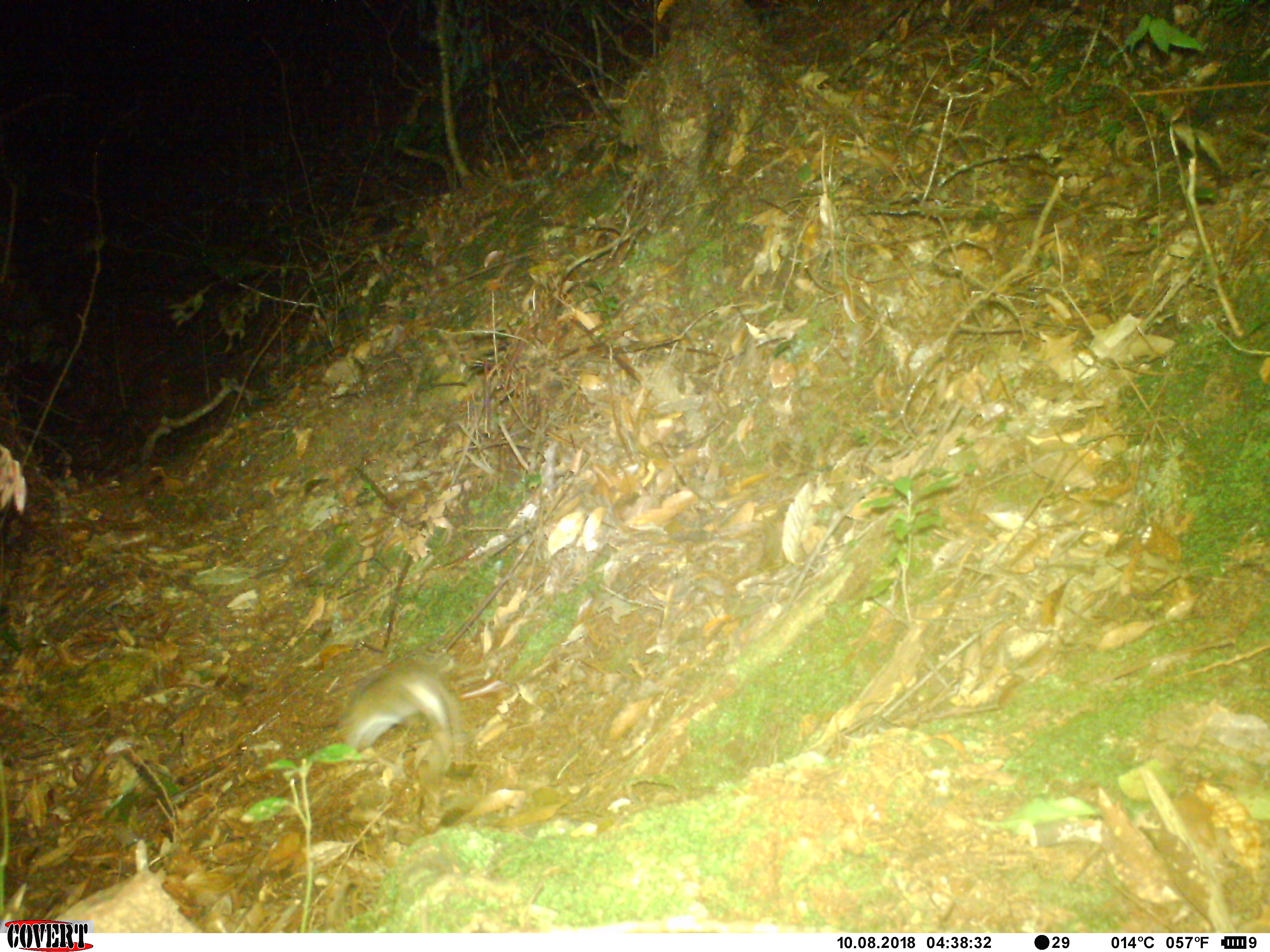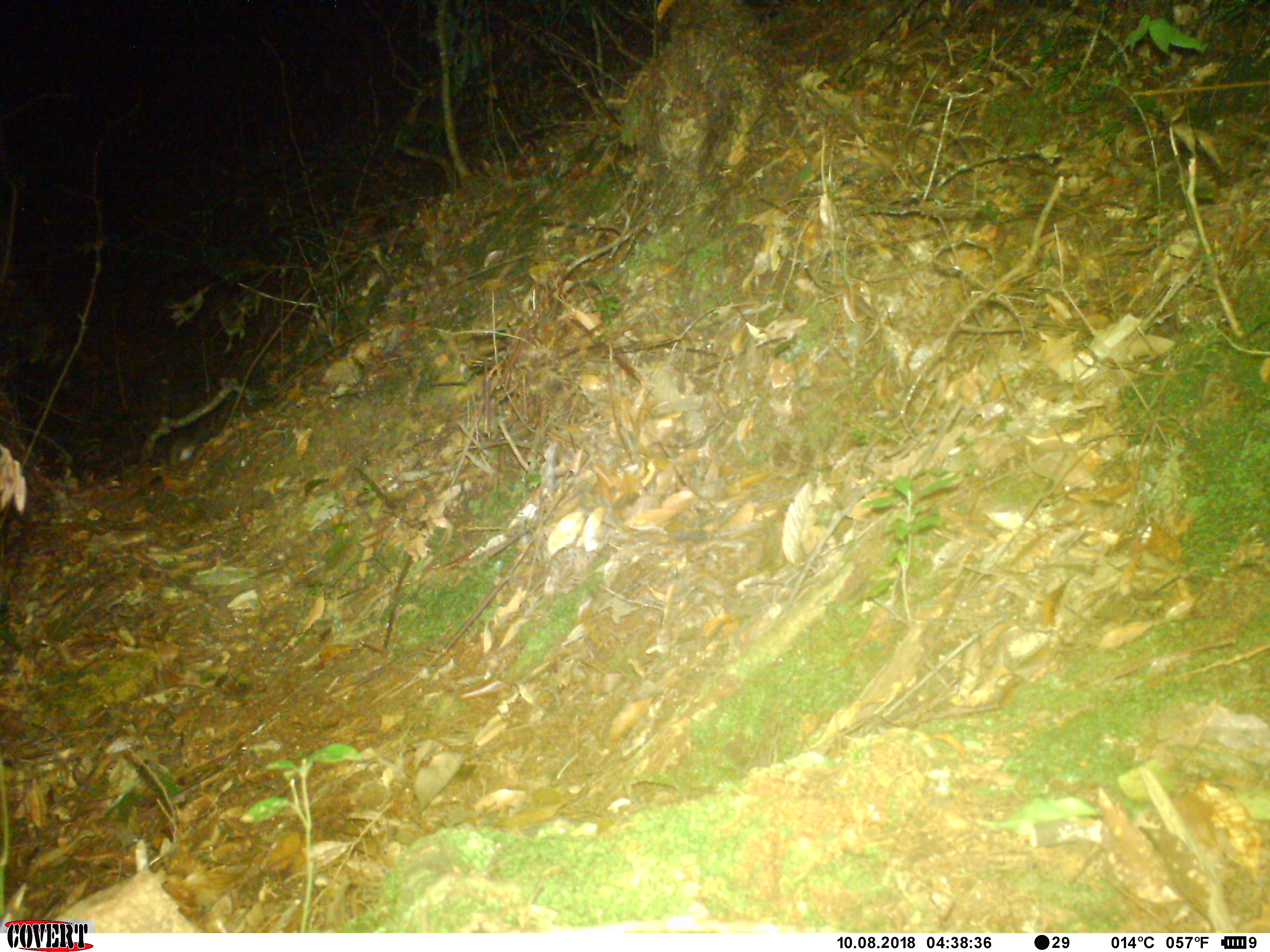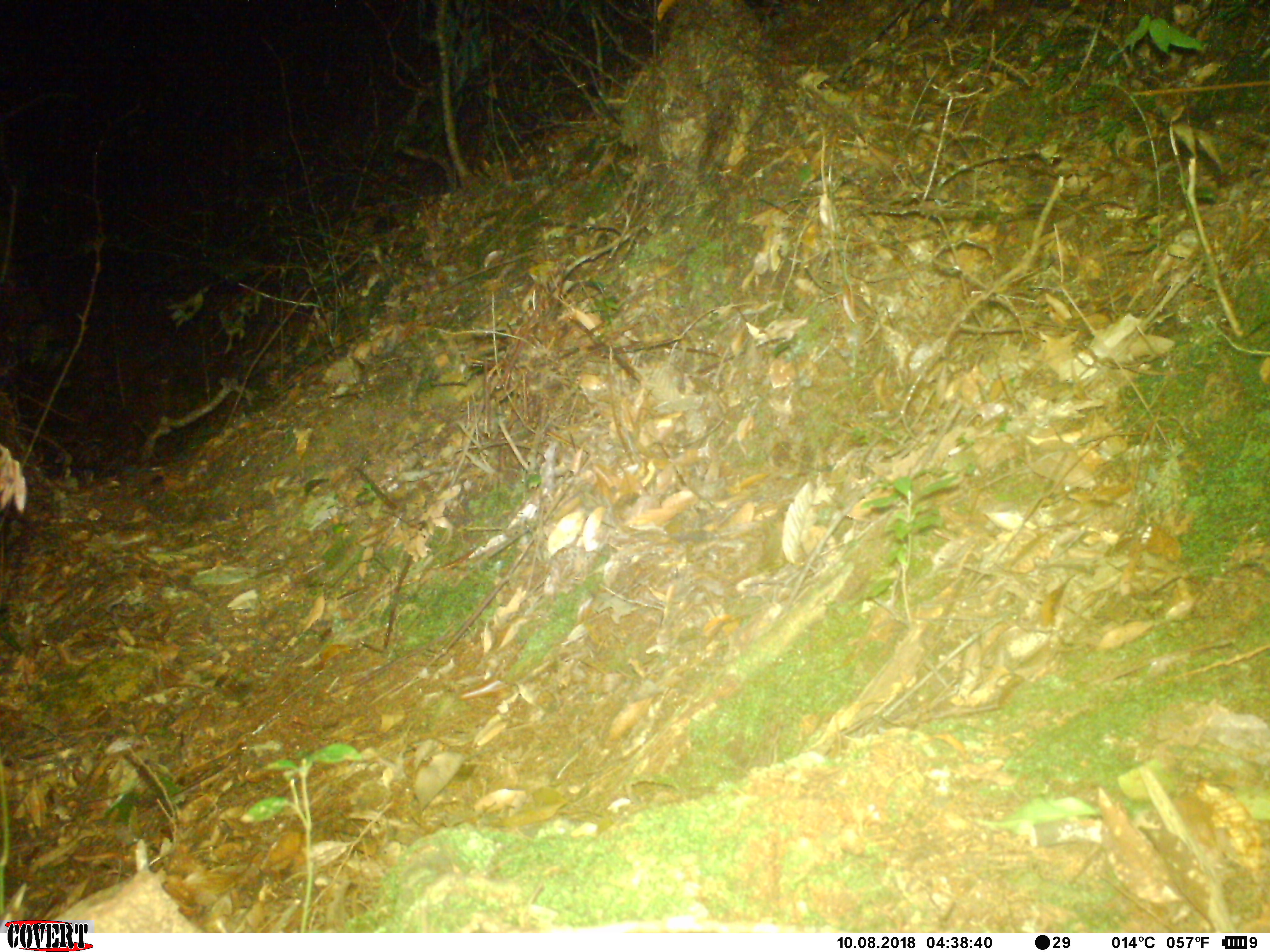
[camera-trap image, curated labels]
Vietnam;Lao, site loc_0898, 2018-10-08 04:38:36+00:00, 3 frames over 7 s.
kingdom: Animalia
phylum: Chordata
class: Mammalia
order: Rodentia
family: Muridae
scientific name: Muridae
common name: old-world mice and rats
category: unidentified murid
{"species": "unidentified murid (old-world mice and rats) (Muridae)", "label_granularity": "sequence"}